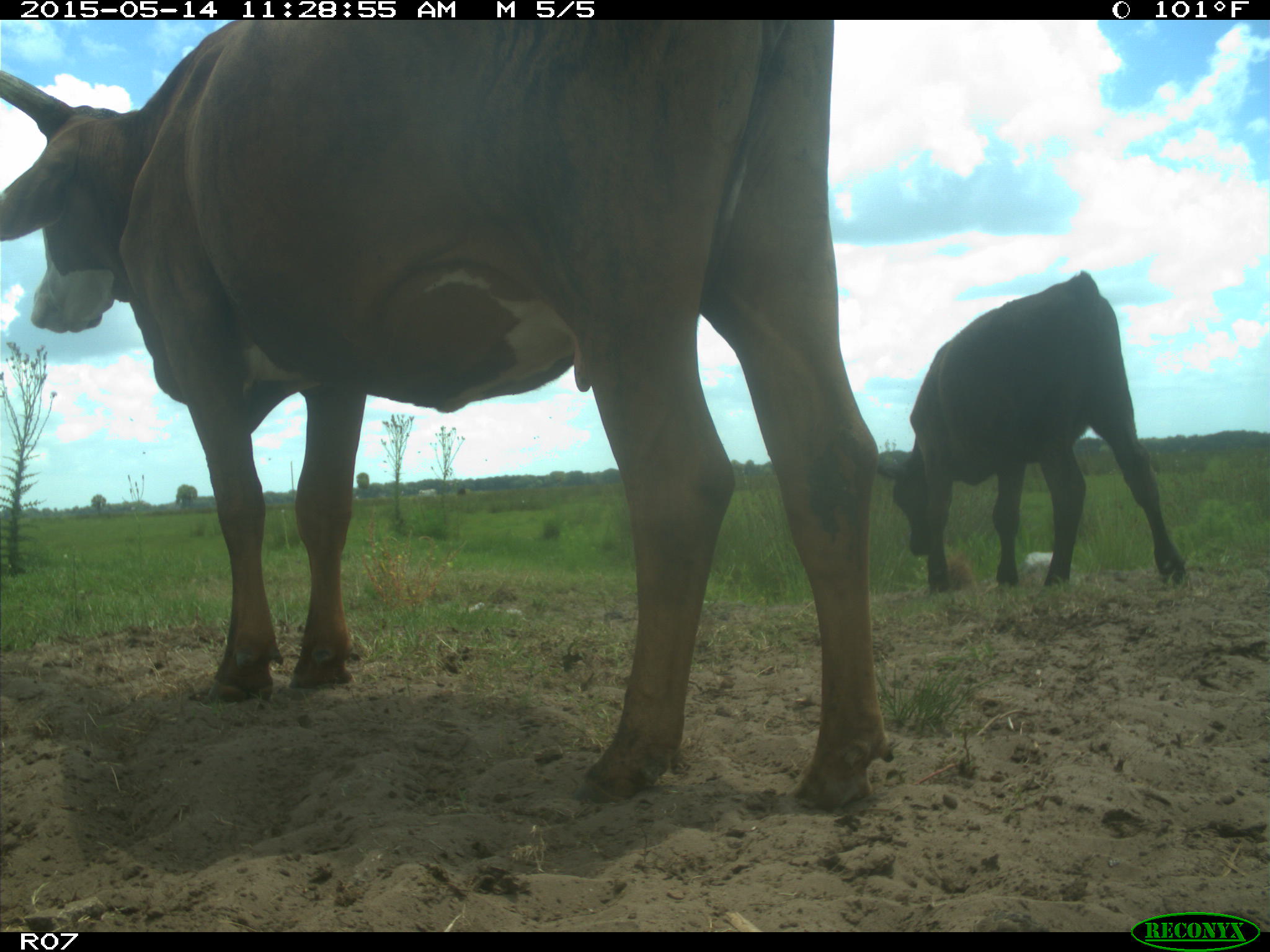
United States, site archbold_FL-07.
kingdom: Animalia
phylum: Chordata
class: Mammalia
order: Artiodactyla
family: Bovidae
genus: Bos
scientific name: Bos taurus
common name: domestic cow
Bos taurus (domestic cow).